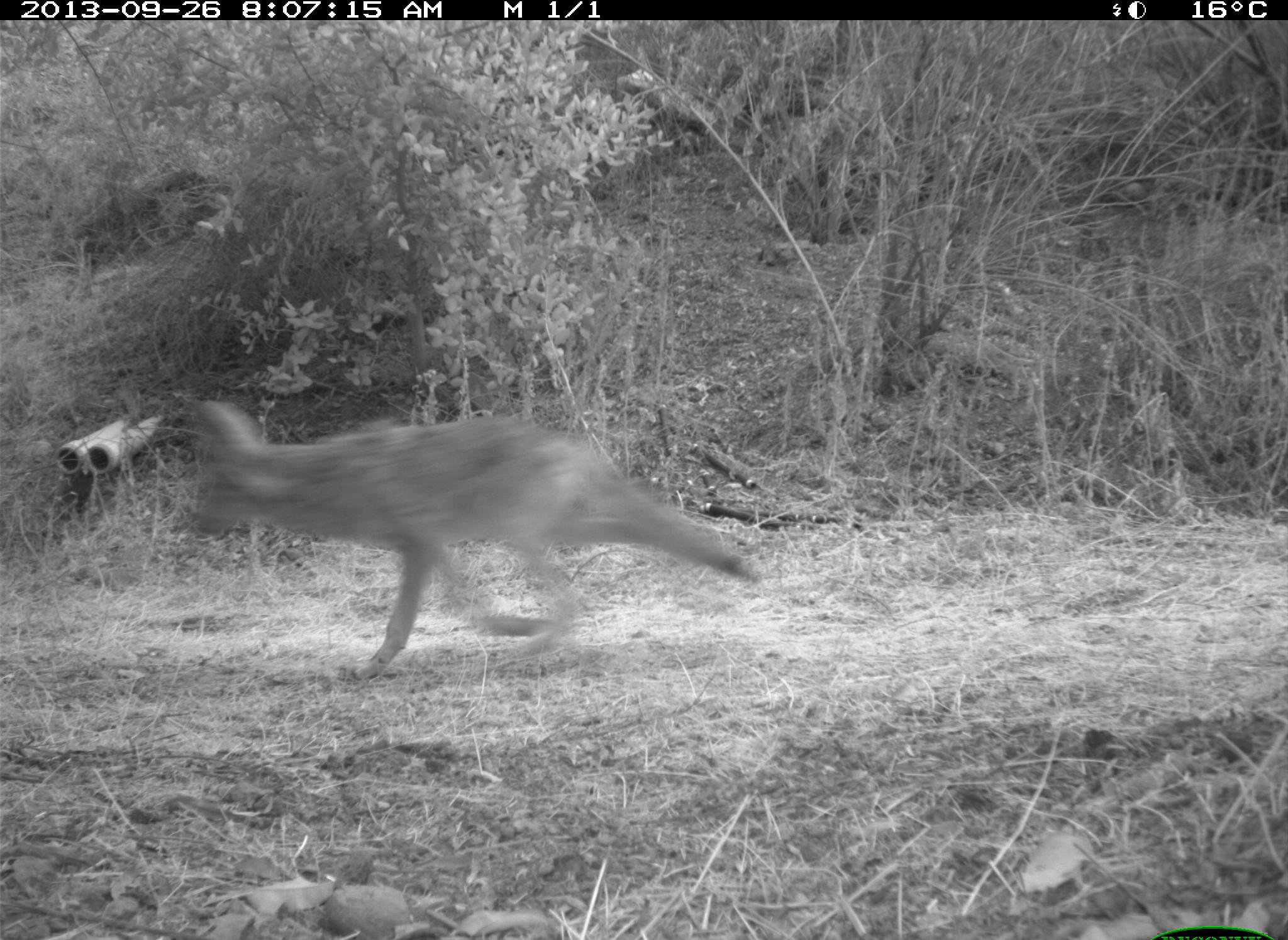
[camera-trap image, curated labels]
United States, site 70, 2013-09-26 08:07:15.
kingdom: Animalia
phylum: Chordata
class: Mammalia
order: Carnivora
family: Canidae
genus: Canis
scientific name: Canis latrans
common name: coyote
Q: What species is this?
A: Coyote (Canis latrans).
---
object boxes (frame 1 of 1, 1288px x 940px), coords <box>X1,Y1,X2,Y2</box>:
coyote: <box>188,399,762,682</box>